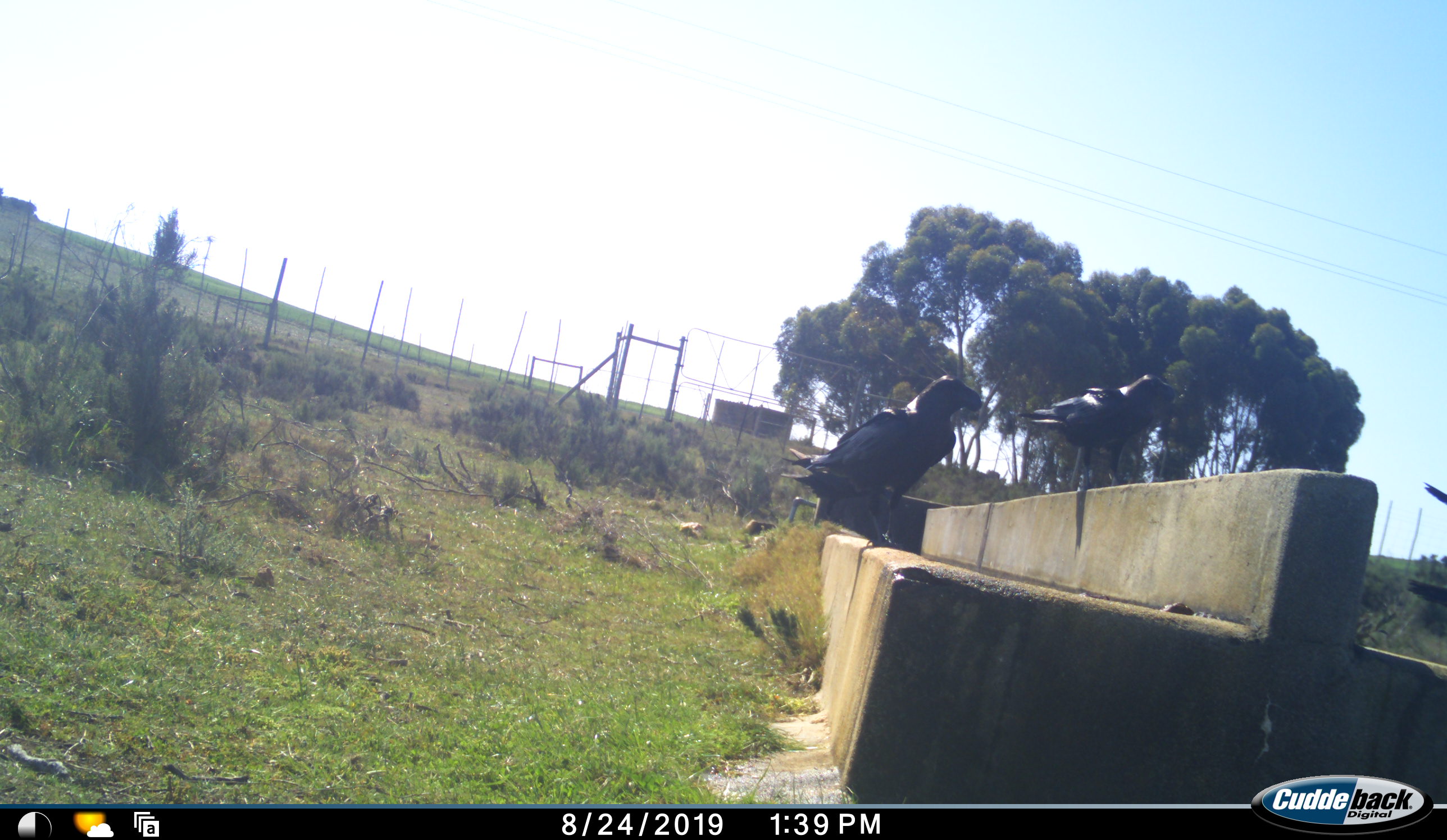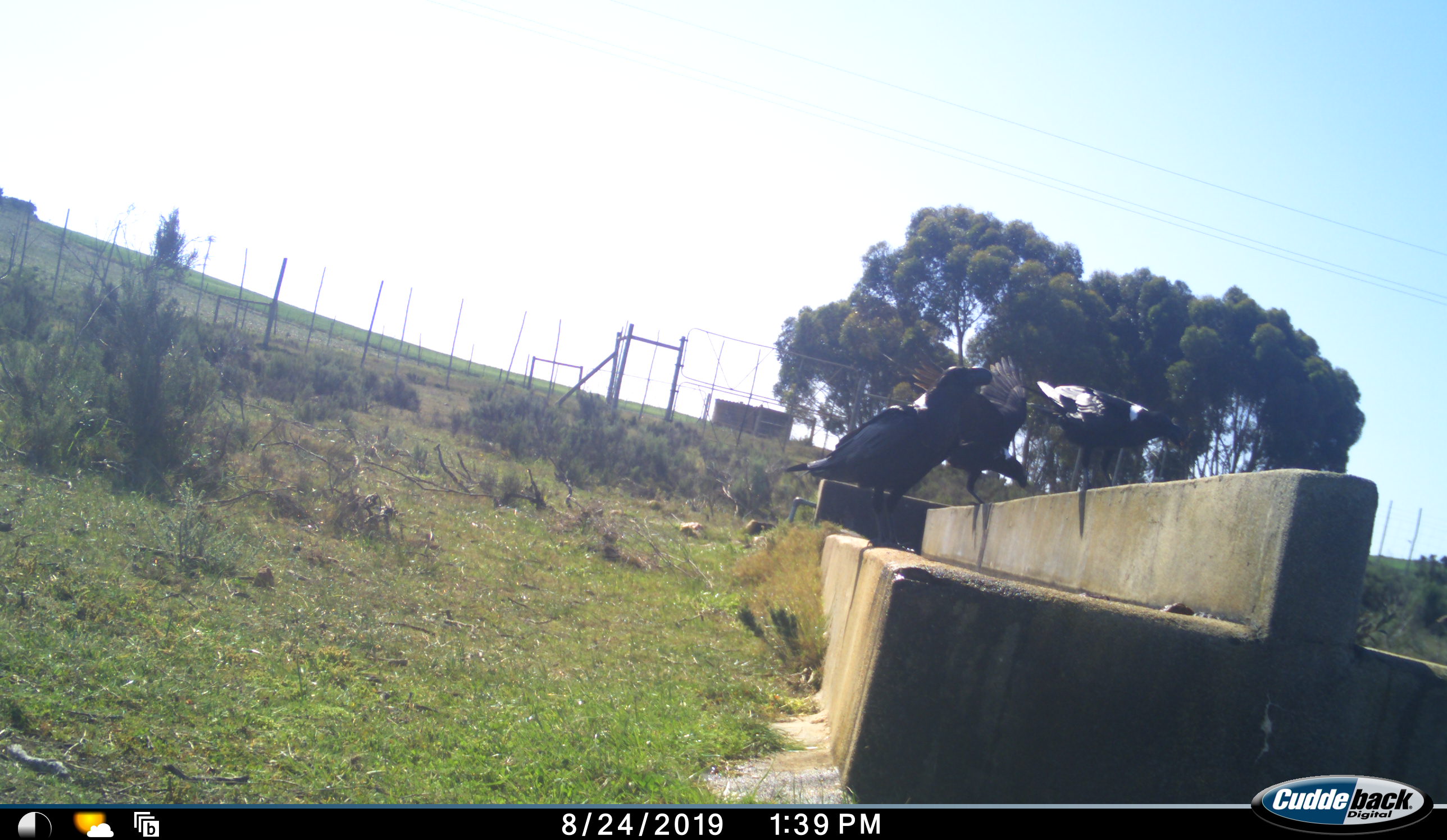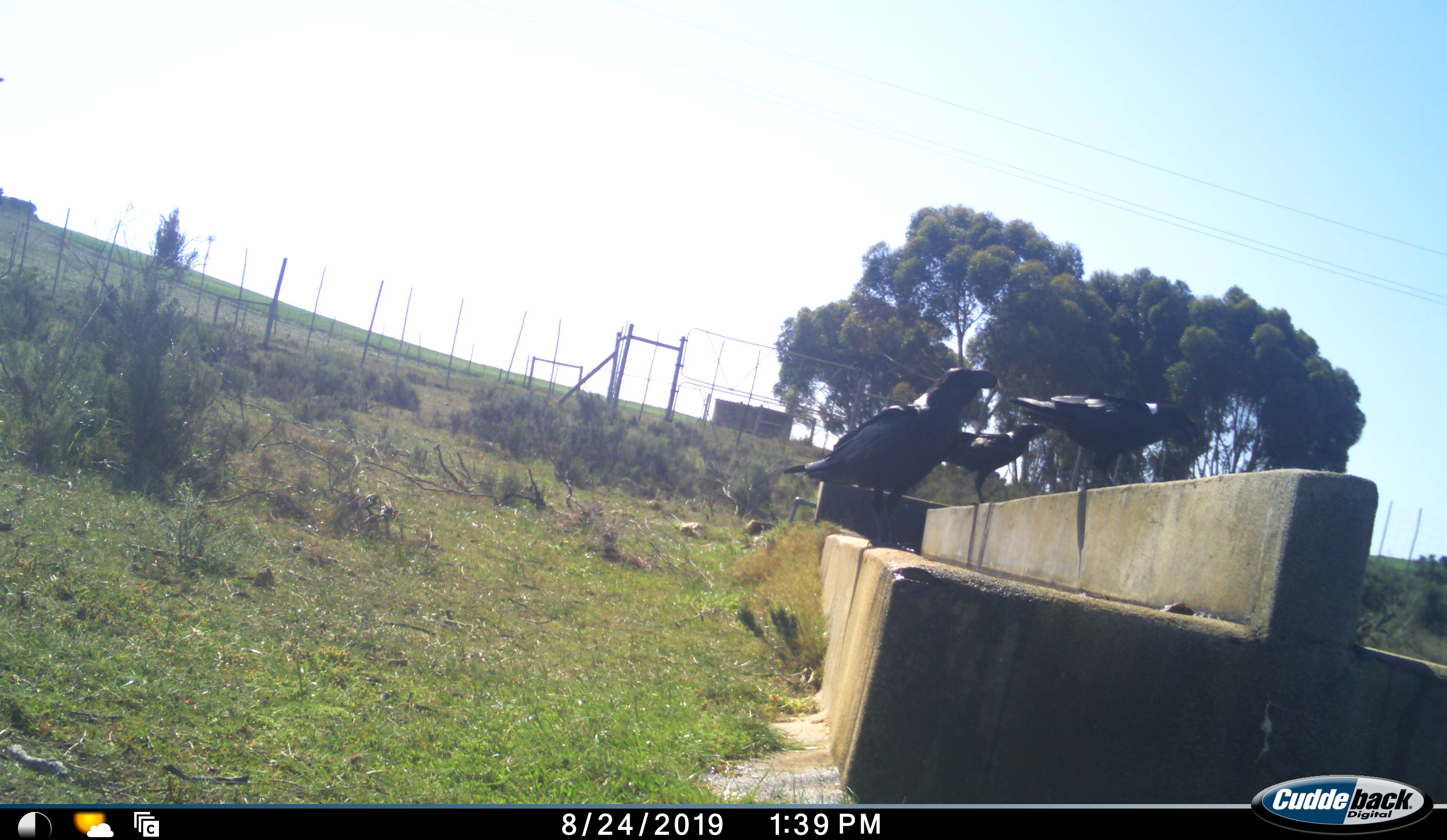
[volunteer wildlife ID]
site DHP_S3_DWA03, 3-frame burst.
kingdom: Animalia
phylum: Chordata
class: Aves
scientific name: Aves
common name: bird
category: birdother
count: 3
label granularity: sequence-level